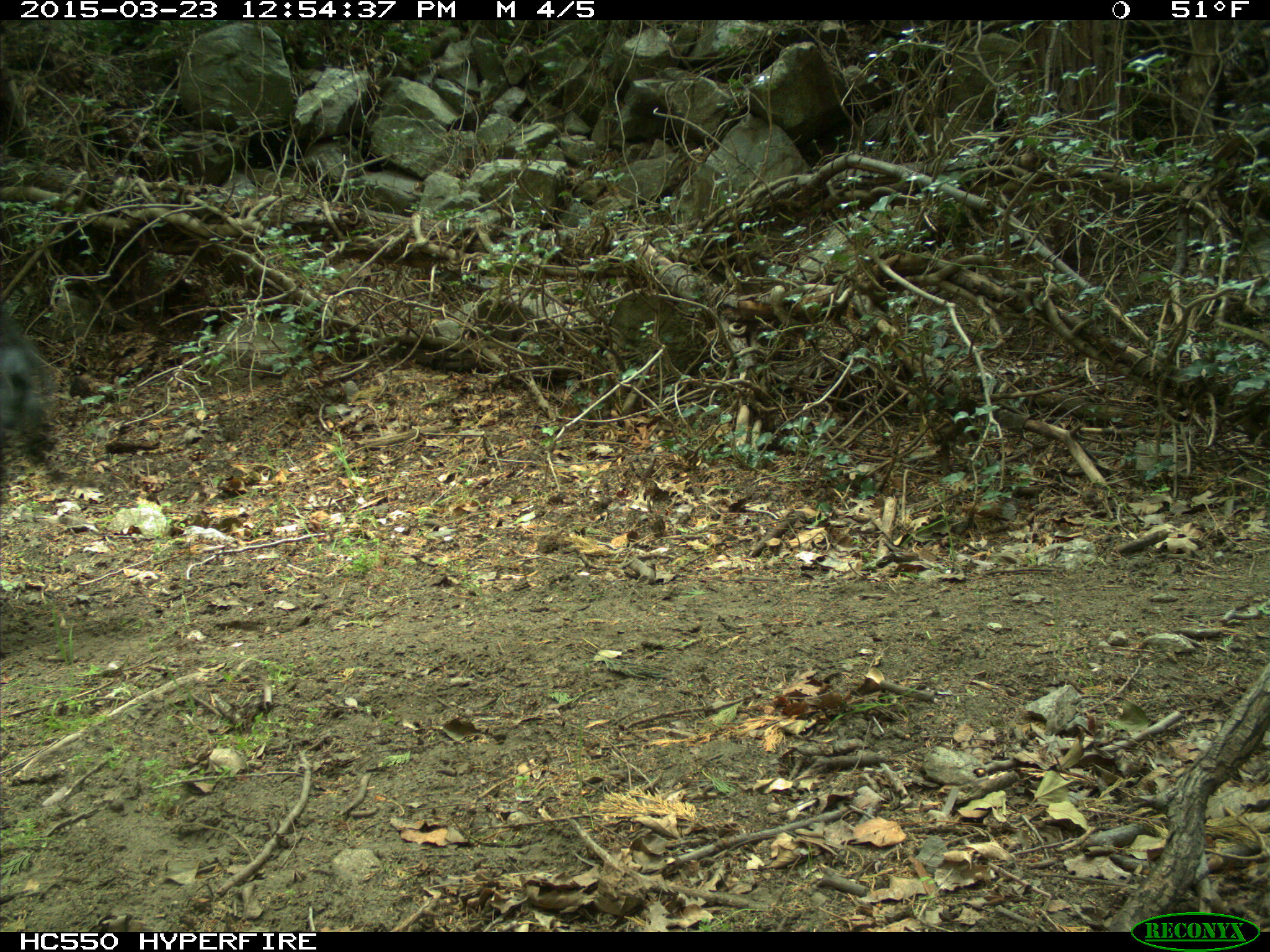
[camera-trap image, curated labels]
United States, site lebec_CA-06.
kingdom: Animalia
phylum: Chordata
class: Mammalia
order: Artiodactyla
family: Bovidae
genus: Bos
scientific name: Bos taurus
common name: domestic cow